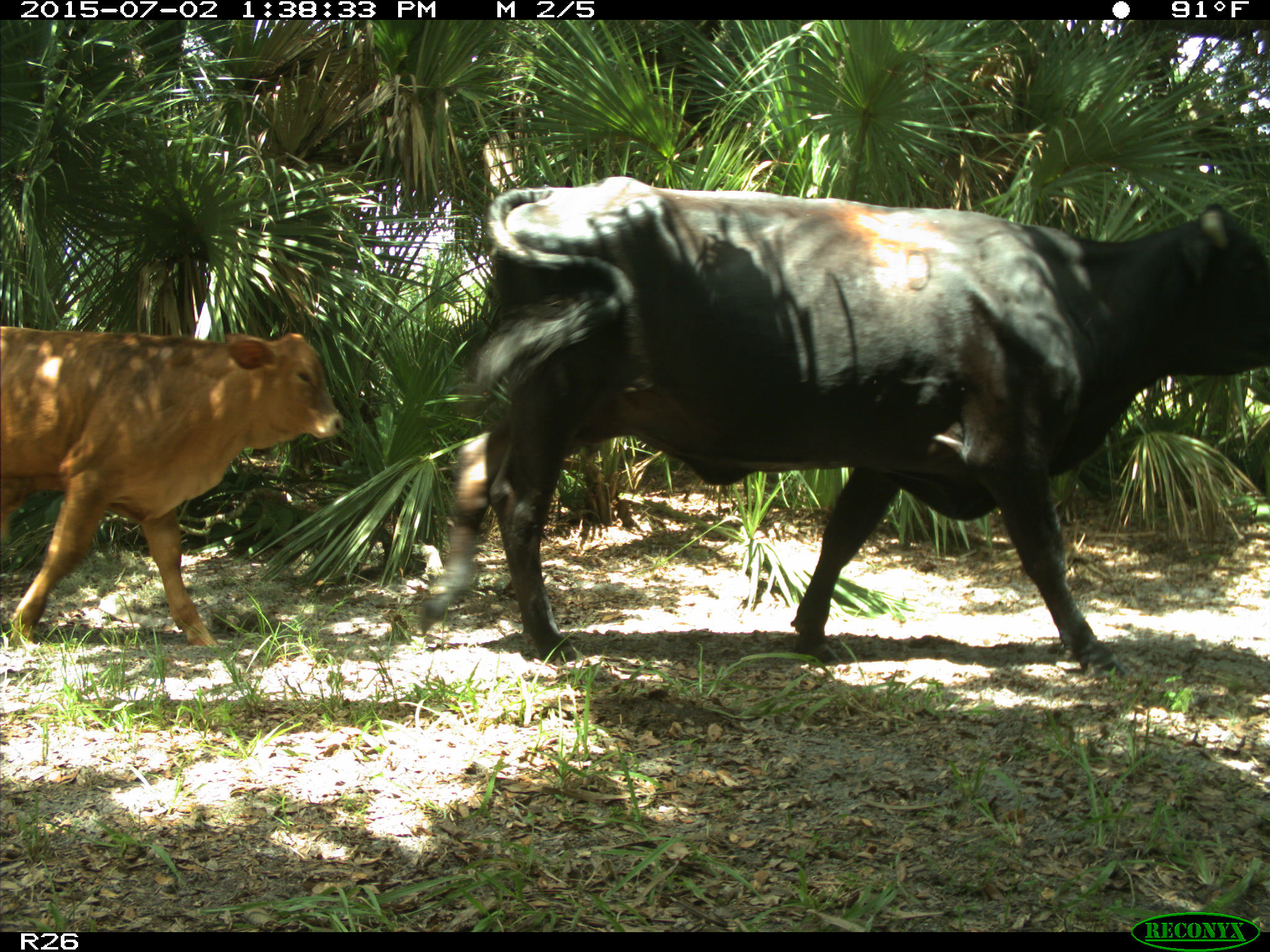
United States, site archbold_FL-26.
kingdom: Animalia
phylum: Chordata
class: Mammalia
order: Artiodactyla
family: Bovidae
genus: Bos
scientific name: Bos taurus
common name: domestic cow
Bos taurus (domestic cow).